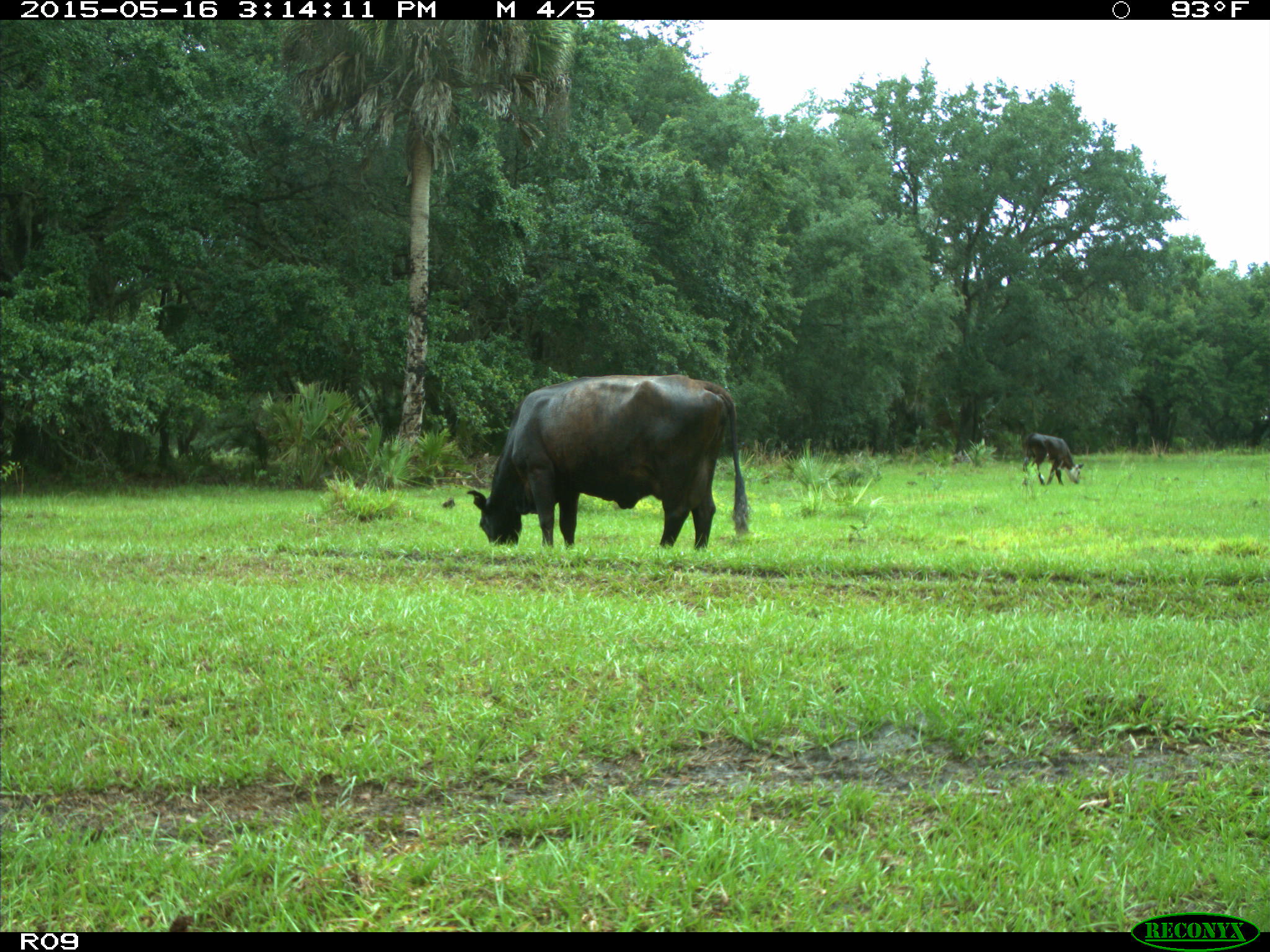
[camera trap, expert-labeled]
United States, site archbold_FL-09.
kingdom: Animalia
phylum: Chordata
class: Mammalia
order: Artiodactyla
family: Bovidae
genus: Bos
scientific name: Bos taurus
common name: domestic cow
Bos taurus (domestic cow).